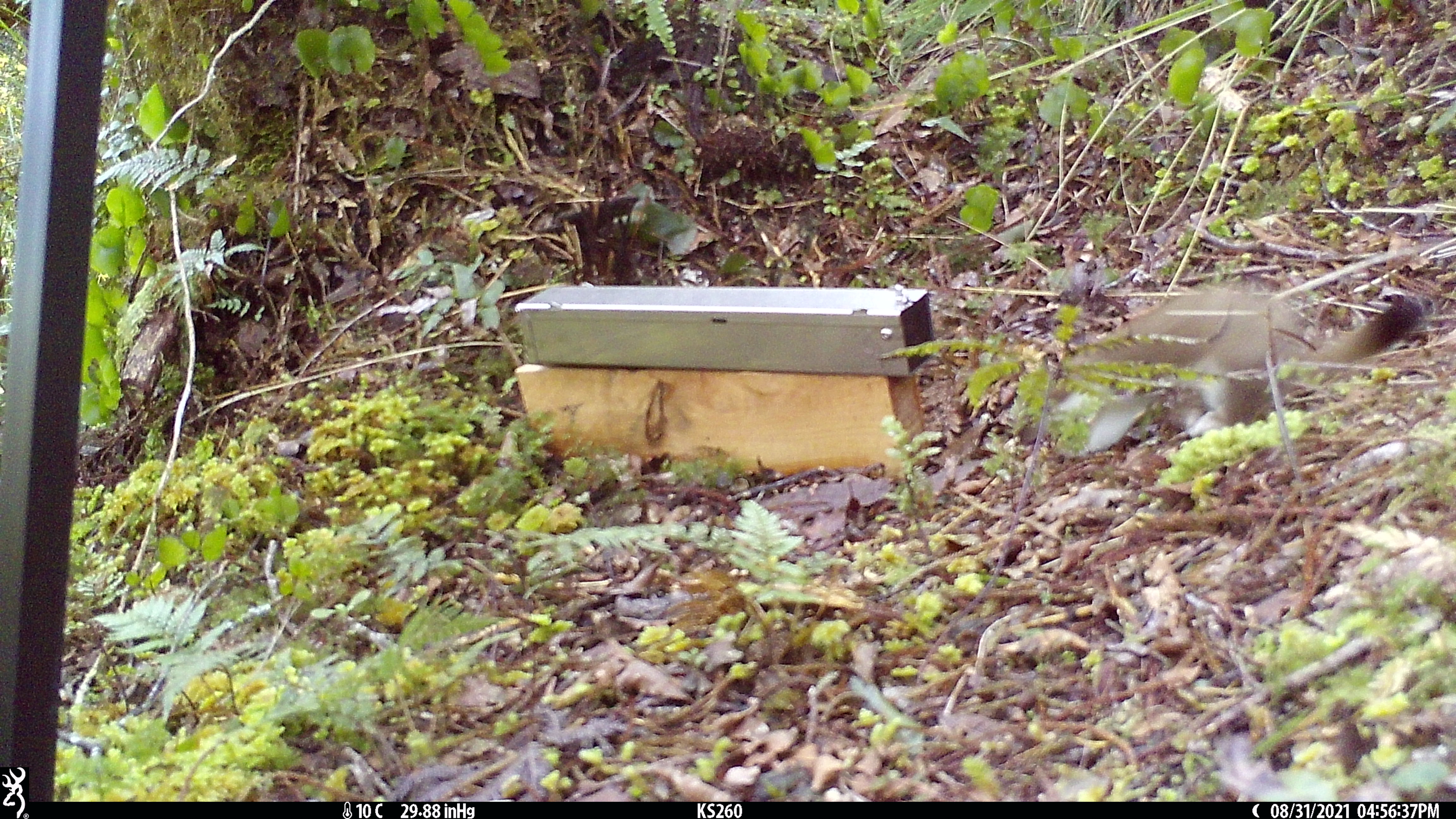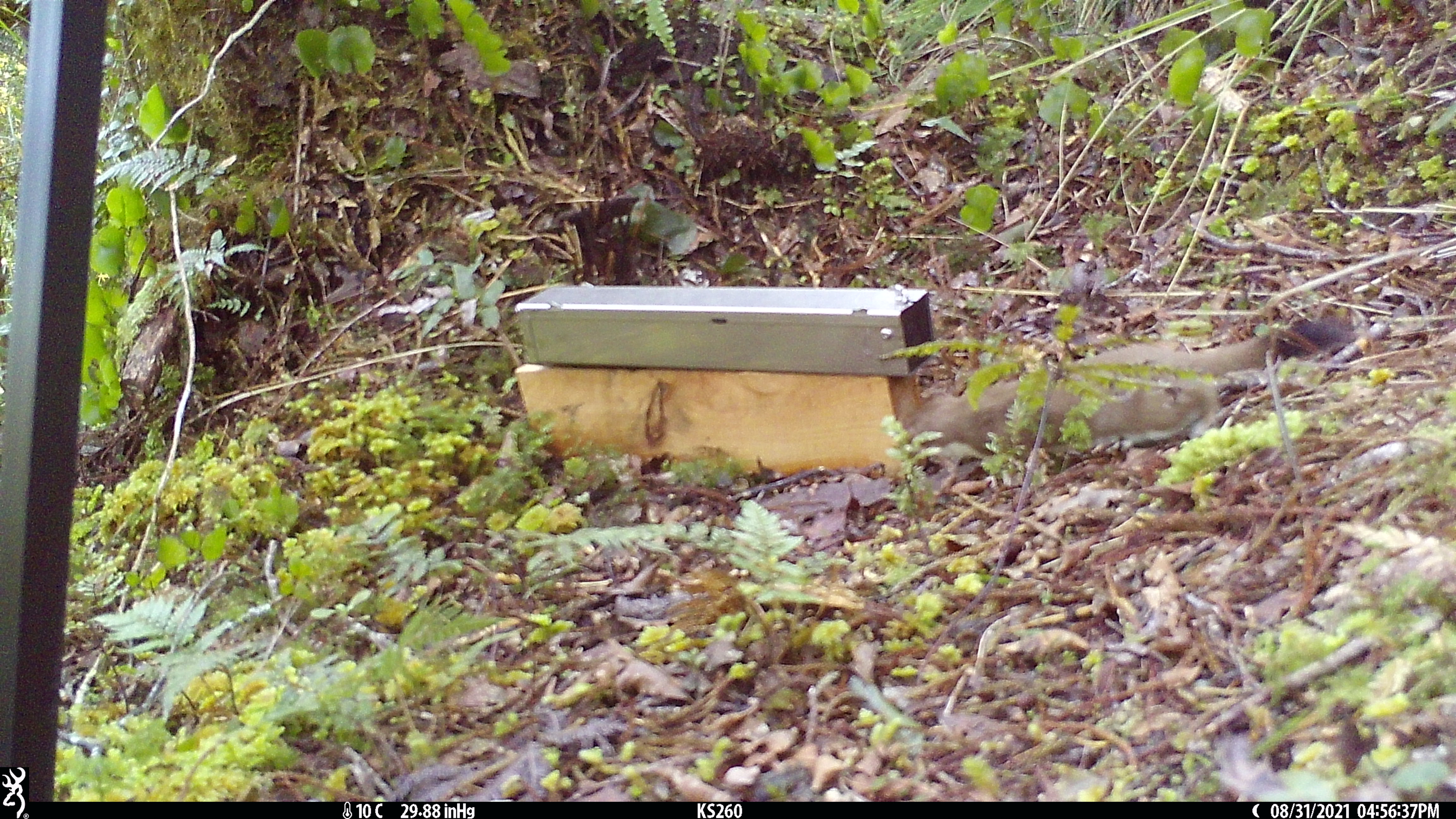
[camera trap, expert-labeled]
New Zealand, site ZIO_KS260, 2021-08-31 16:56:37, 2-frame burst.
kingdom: Animalia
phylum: Chordata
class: Mammalia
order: Carnivora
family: Mustelidae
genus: Mustela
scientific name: Mustela erminea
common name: stoat